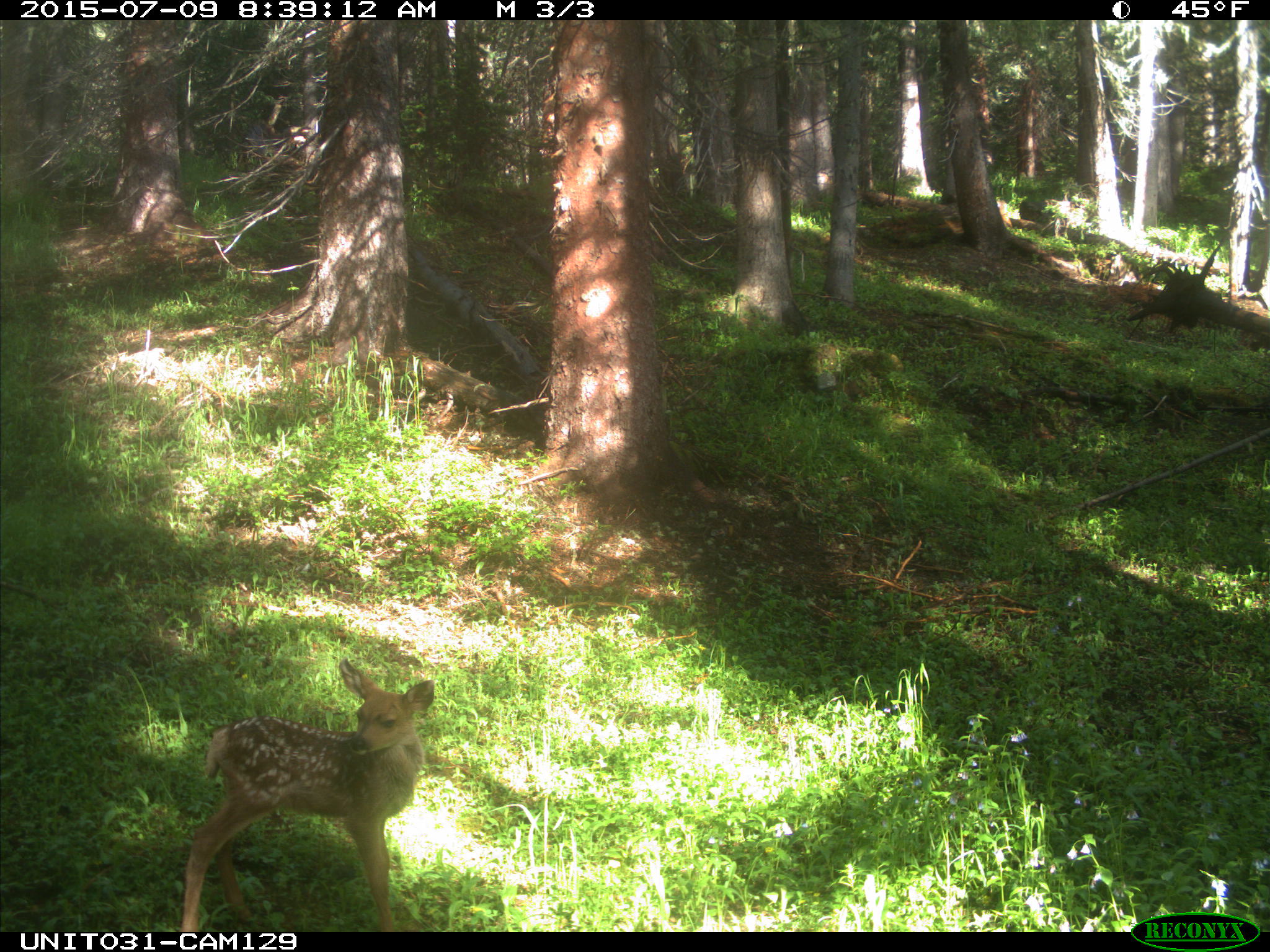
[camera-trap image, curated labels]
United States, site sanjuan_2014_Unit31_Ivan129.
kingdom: Animalia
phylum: Chordata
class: Mammalia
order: Artiodactyla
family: Cervidae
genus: Odocoileus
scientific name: Odocoileus hemionus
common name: mule deer